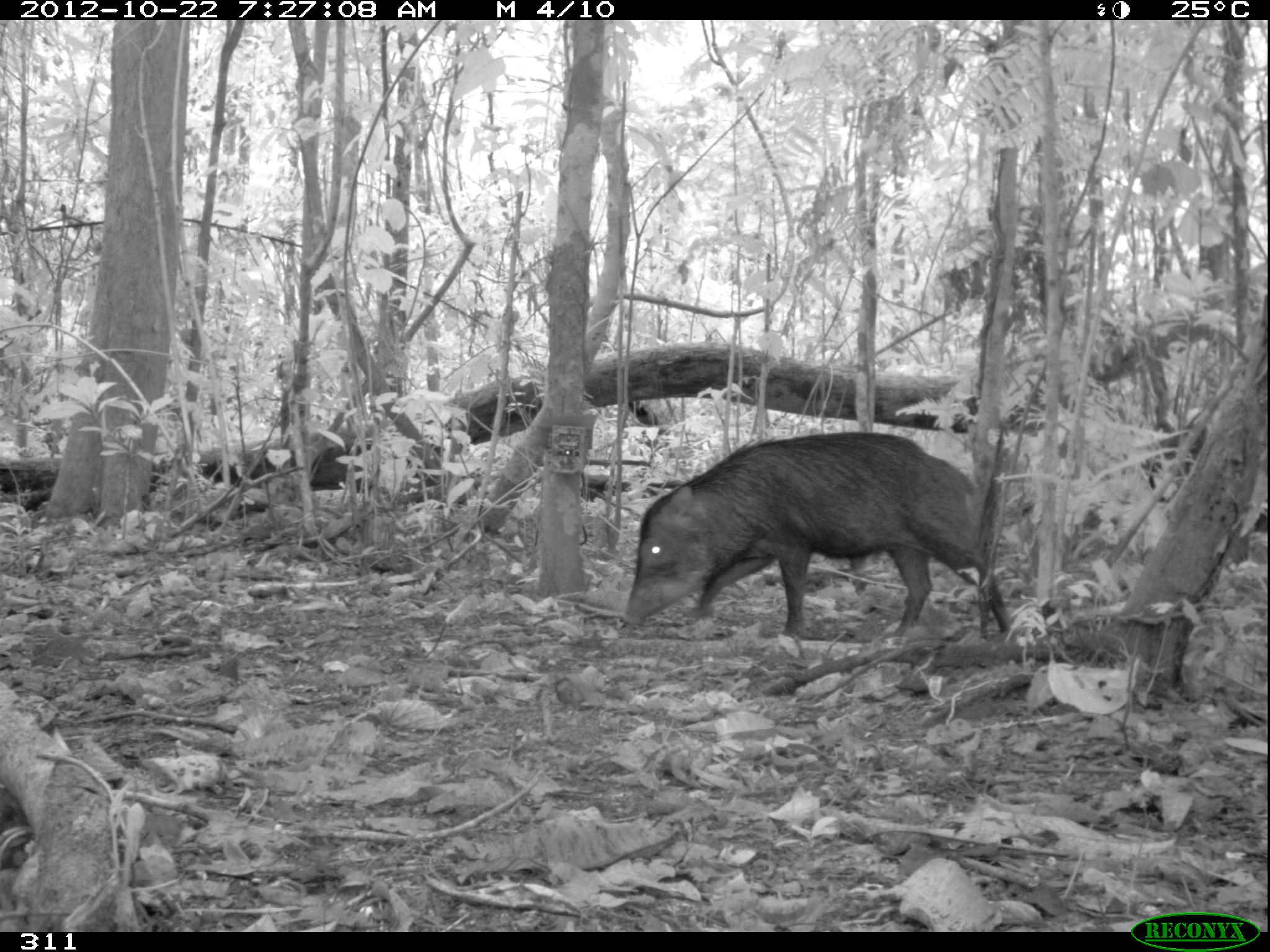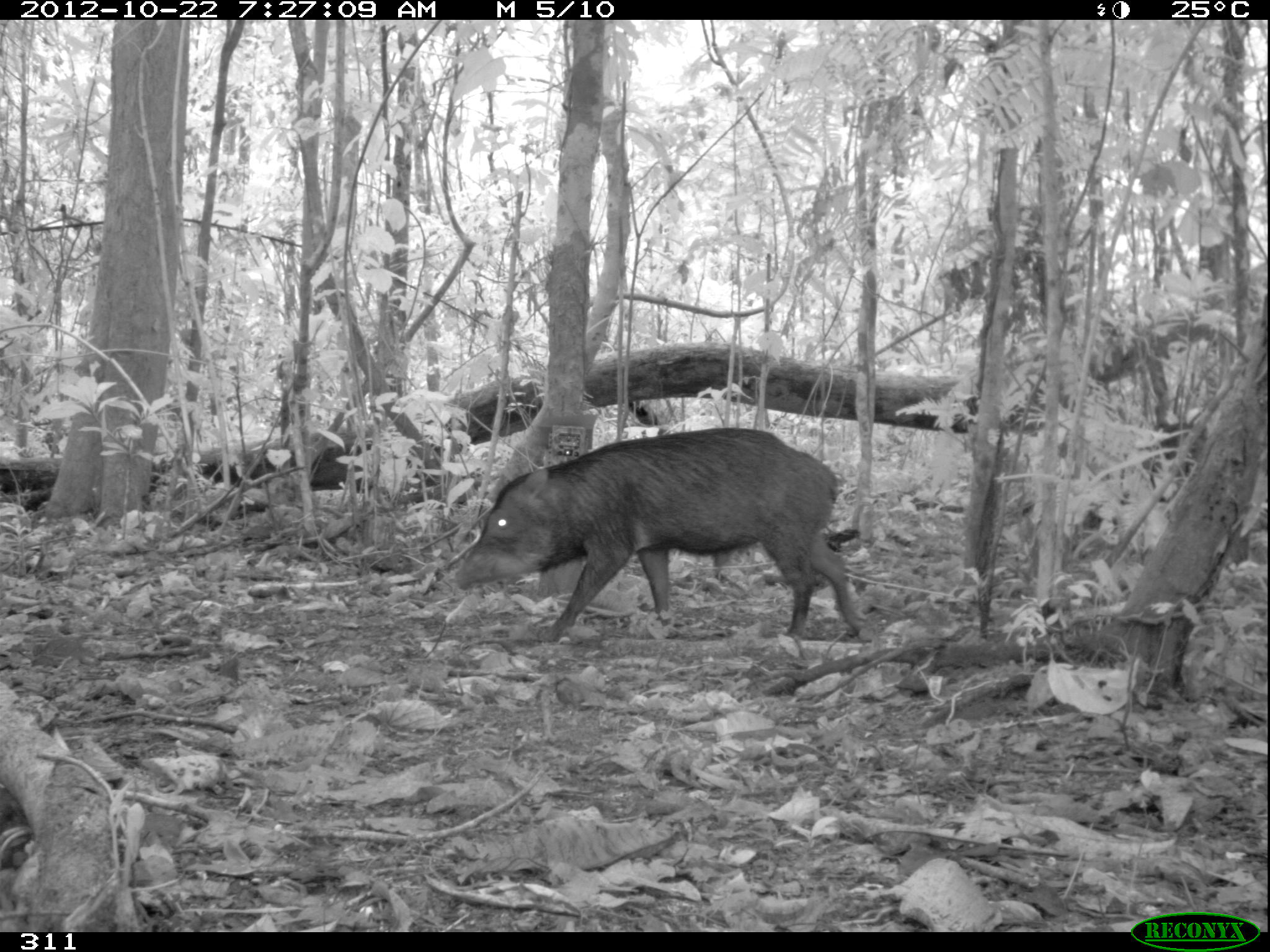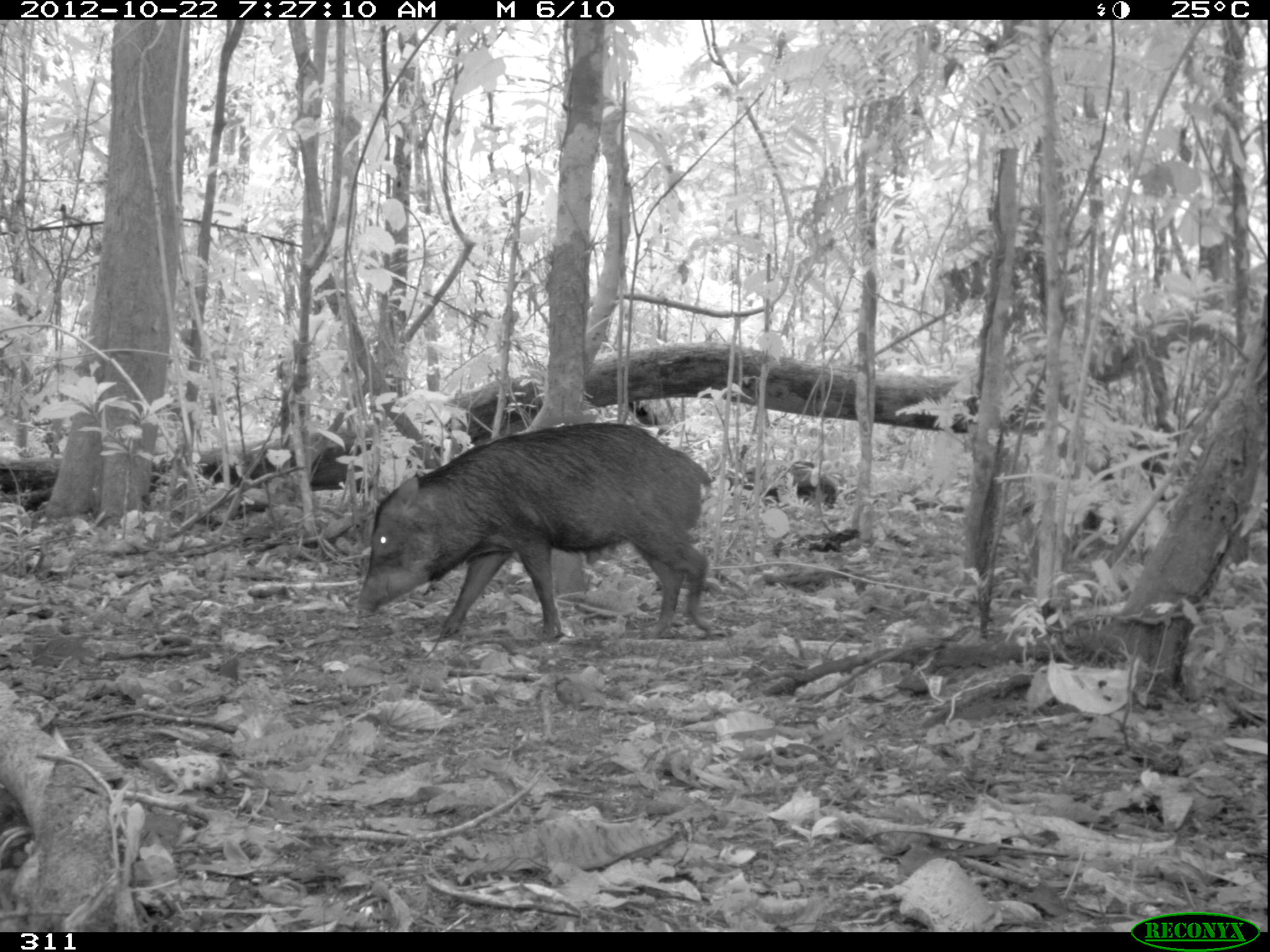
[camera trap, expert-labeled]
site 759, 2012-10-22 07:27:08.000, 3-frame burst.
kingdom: Animalia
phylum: Chordata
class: Mammalia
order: Artiodactyla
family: Tayassuidae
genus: Tayassu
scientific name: Tayassu pecari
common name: white-lipped peccary